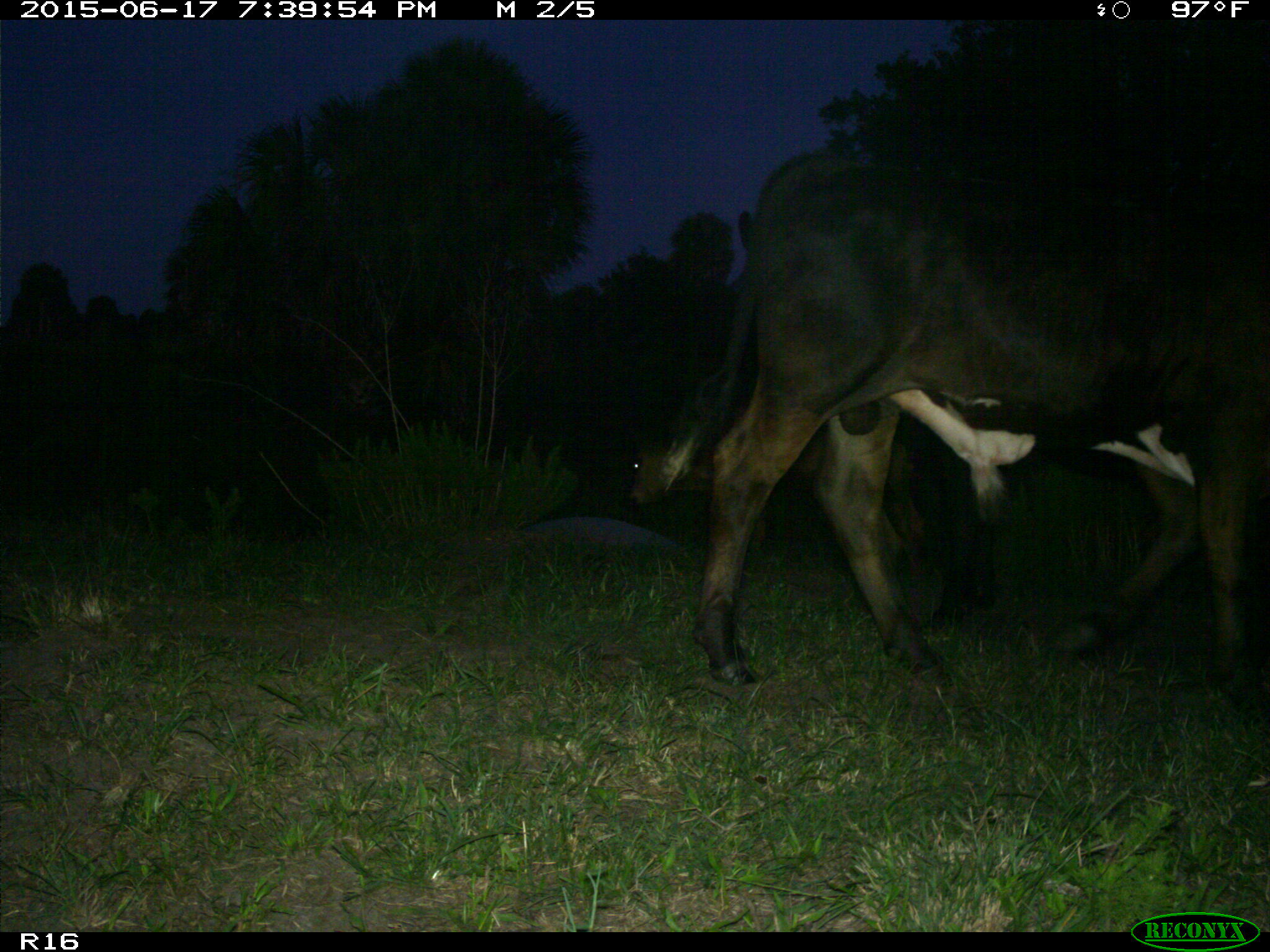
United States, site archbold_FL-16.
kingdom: Animalia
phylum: Chordata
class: Mammalia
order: Artiodactyla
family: Bovidae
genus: Bos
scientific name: Bos taurus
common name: domestic cow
Bos taurus (domestic cow).